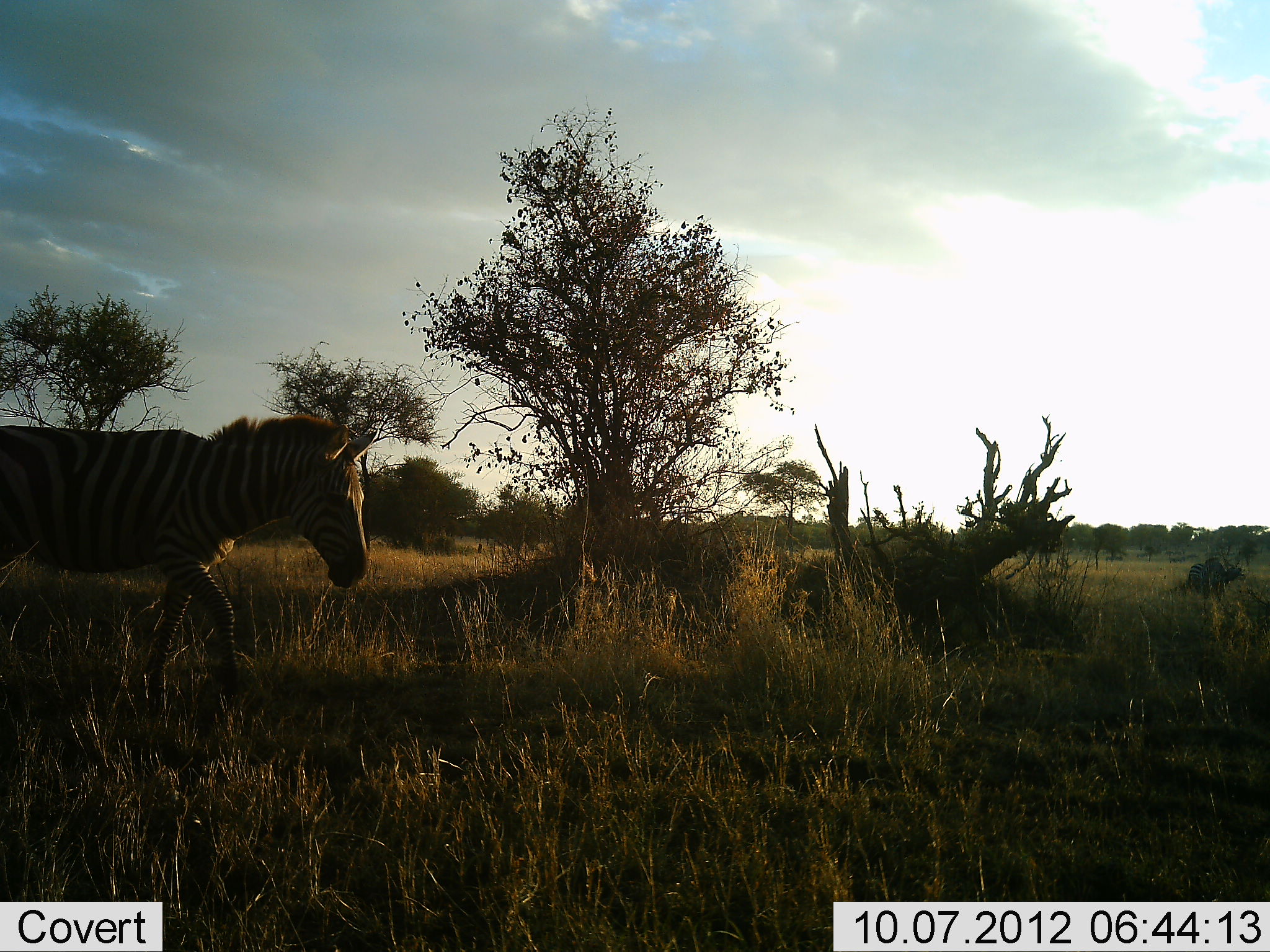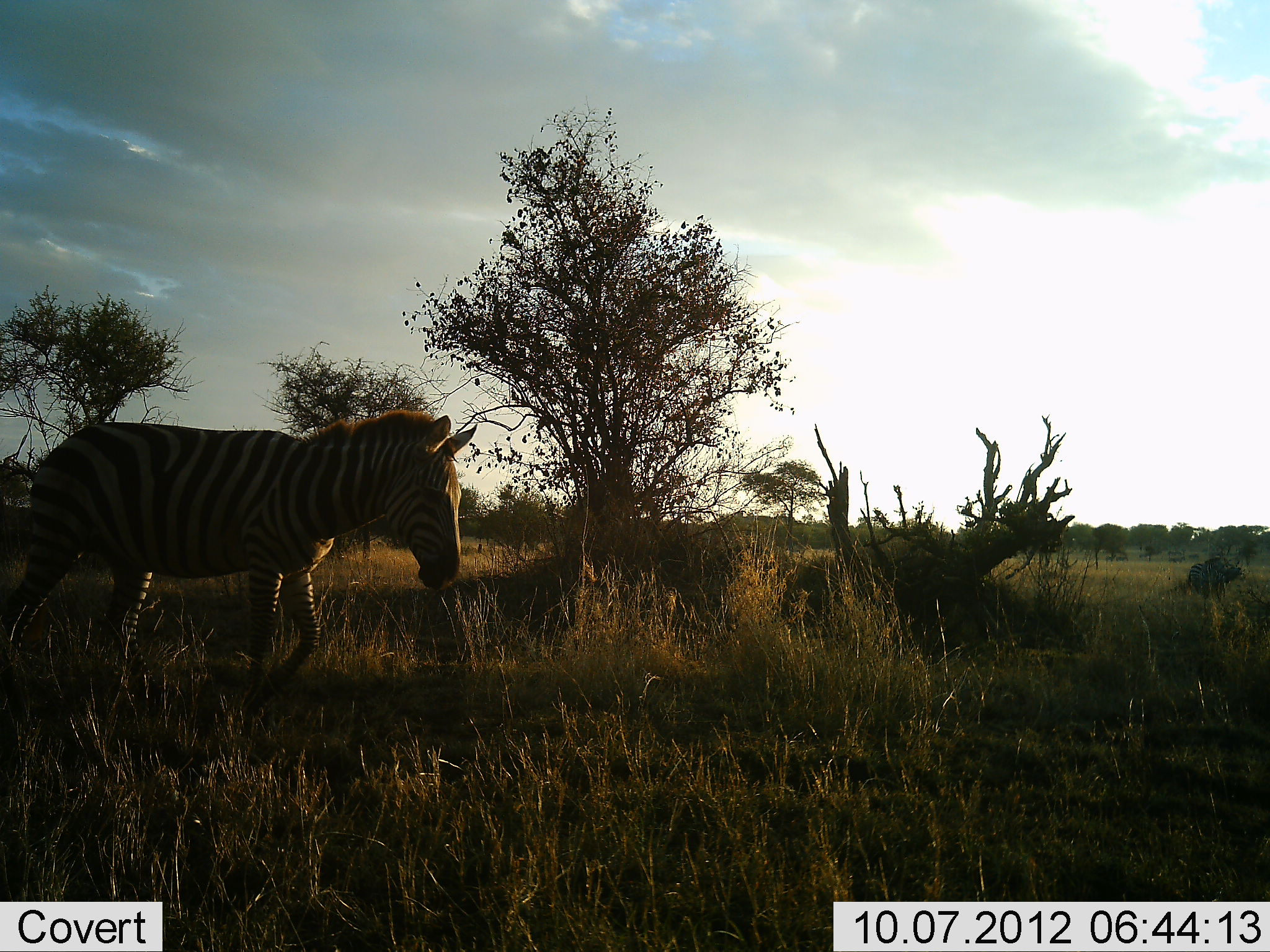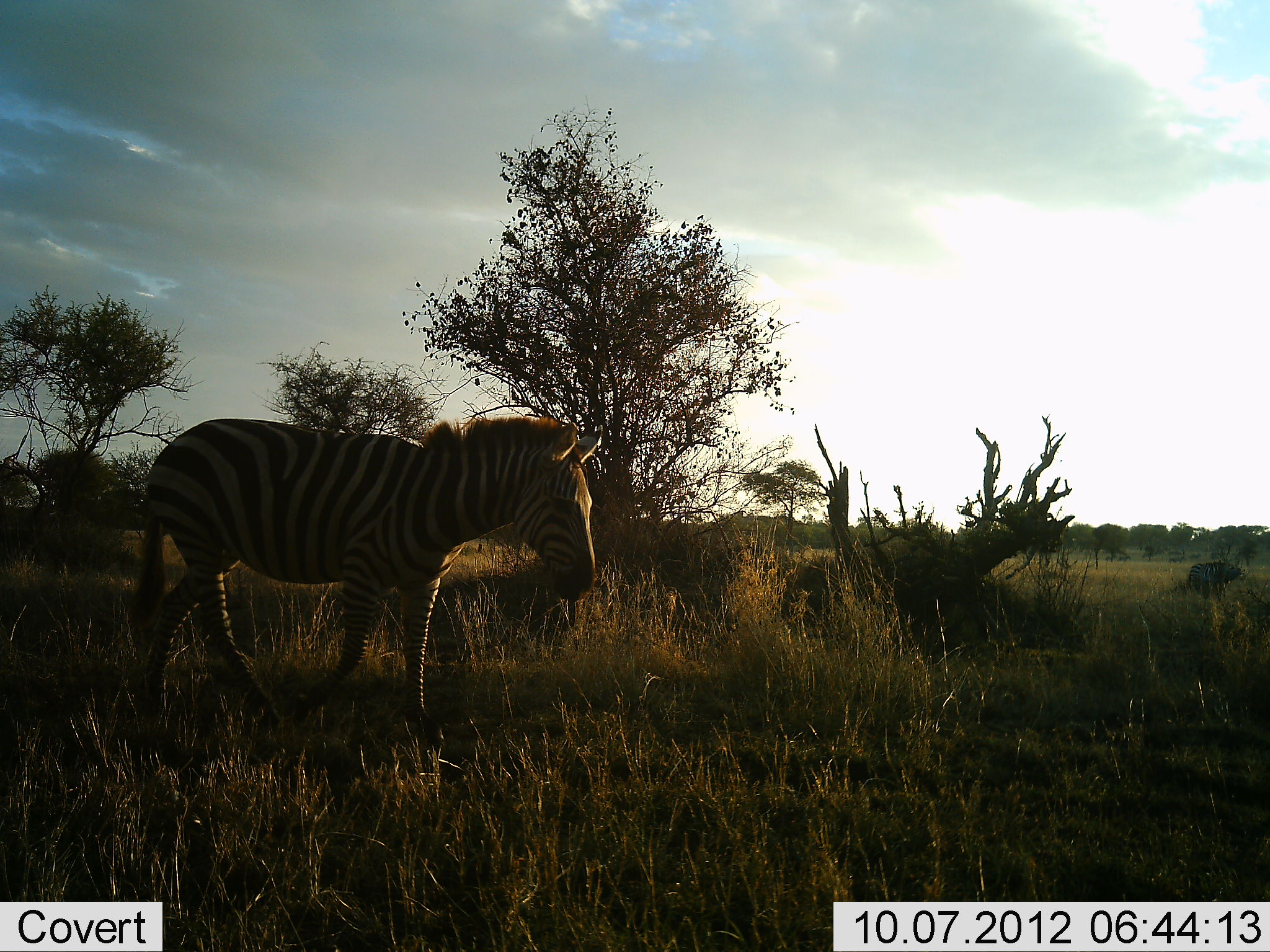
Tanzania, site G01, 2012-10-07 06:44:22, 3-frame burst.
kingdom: Animalia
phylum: Chordata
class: Mammalia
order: Perissodactyla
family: Equidae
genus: Equus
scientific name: Equus quagga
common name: plains zebra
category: zebra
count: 1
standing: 0%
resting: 0%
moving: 100%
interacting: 0%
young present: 0%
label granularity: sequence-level